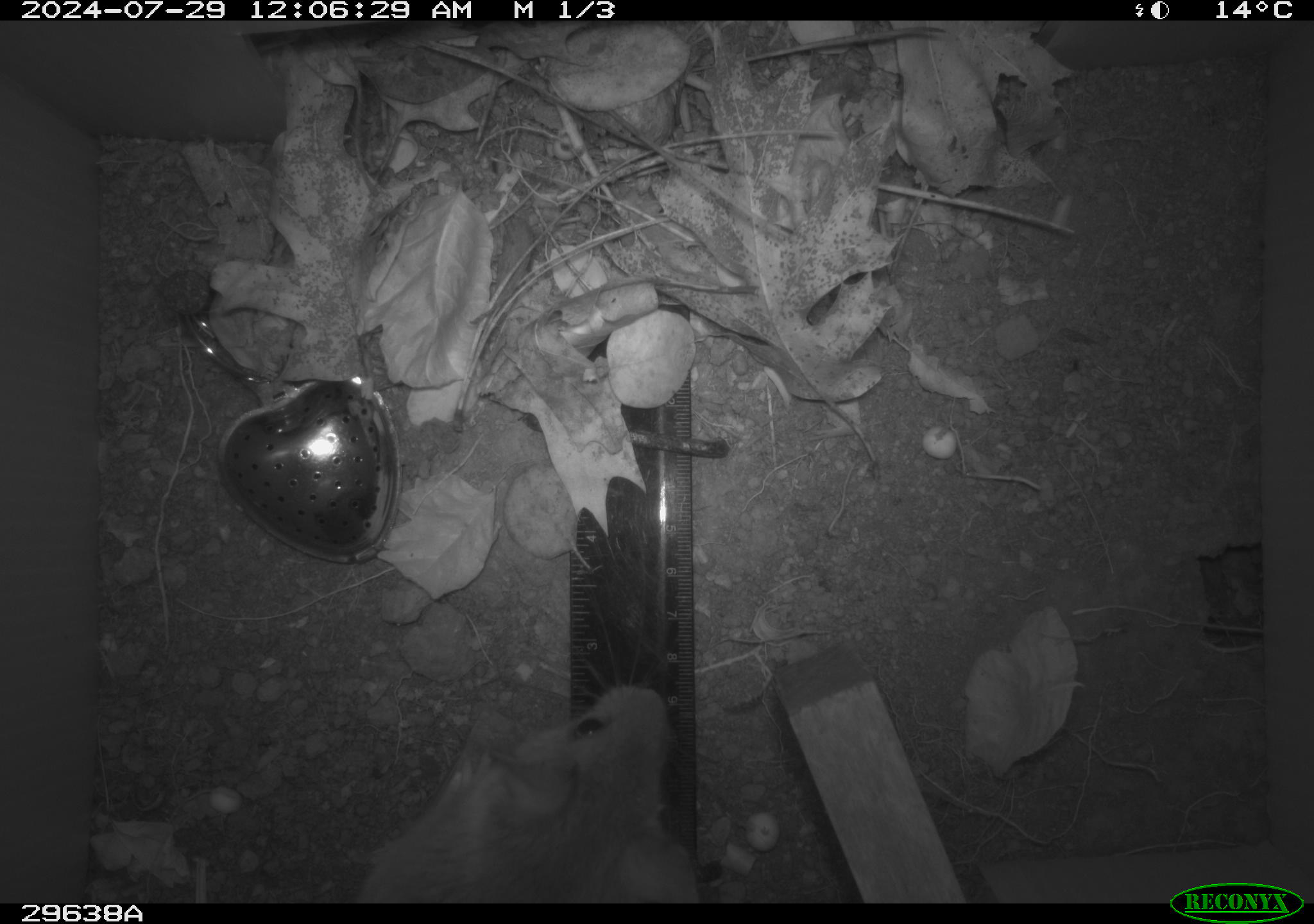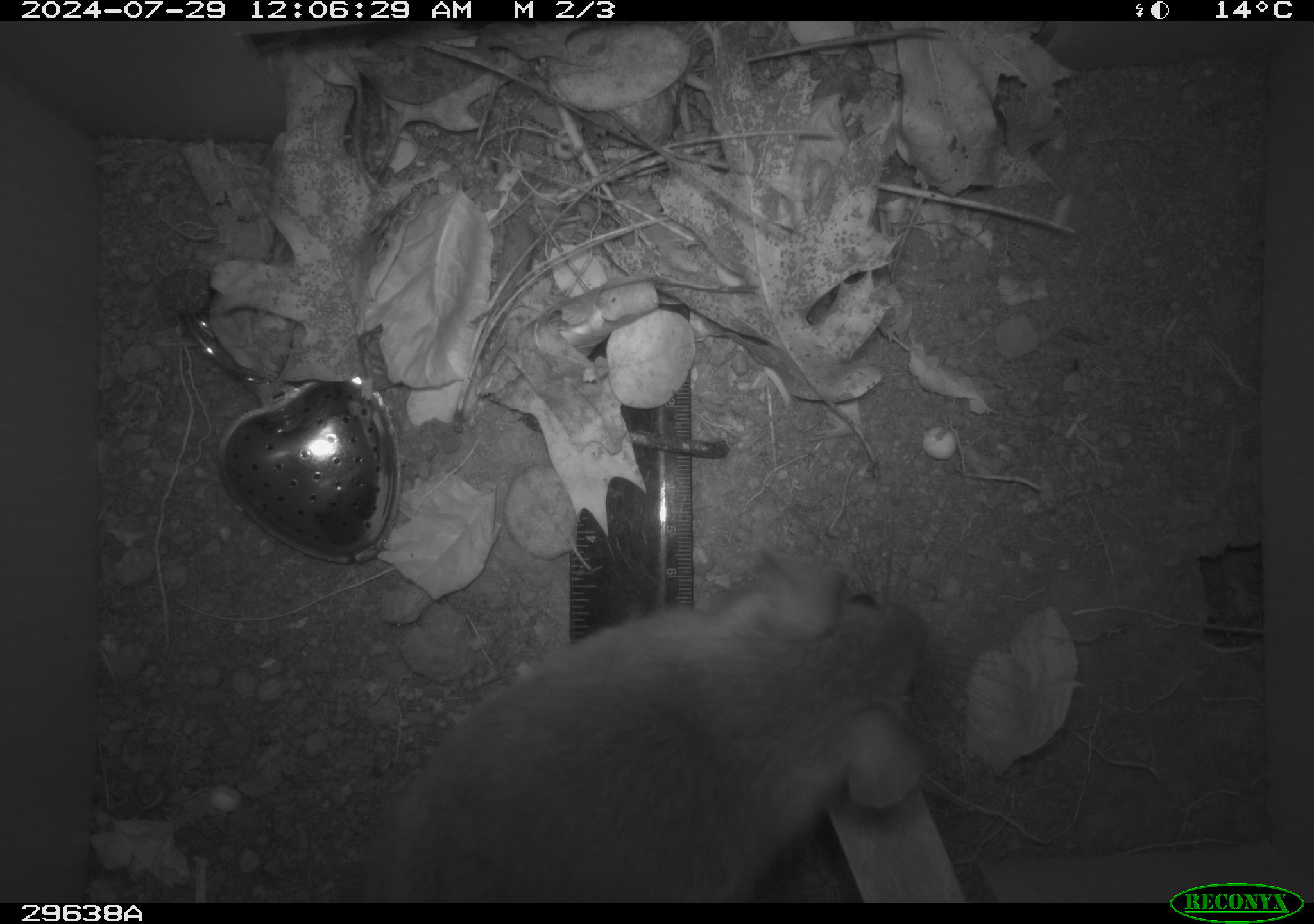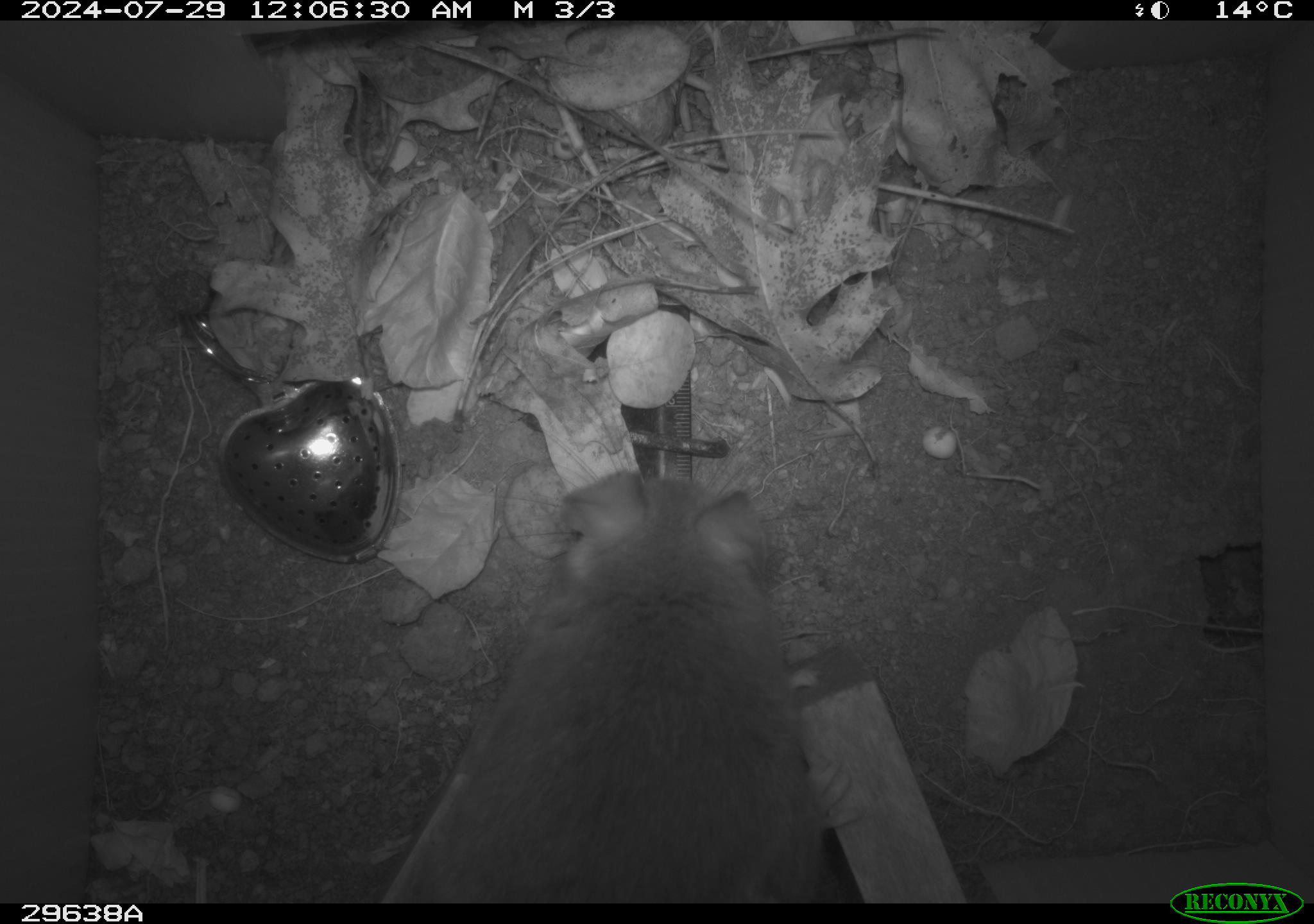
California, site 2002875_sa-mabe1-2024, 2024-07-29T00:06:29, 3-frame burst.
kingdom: Animalia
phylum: Chordata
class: Mammalia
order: Rodentia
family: Cricetidae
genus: Neotoma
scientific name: Neotoma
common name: pack rat or woodrat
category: neotoma species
Neotoma species (pack rat or woodrat) (Neotoma).